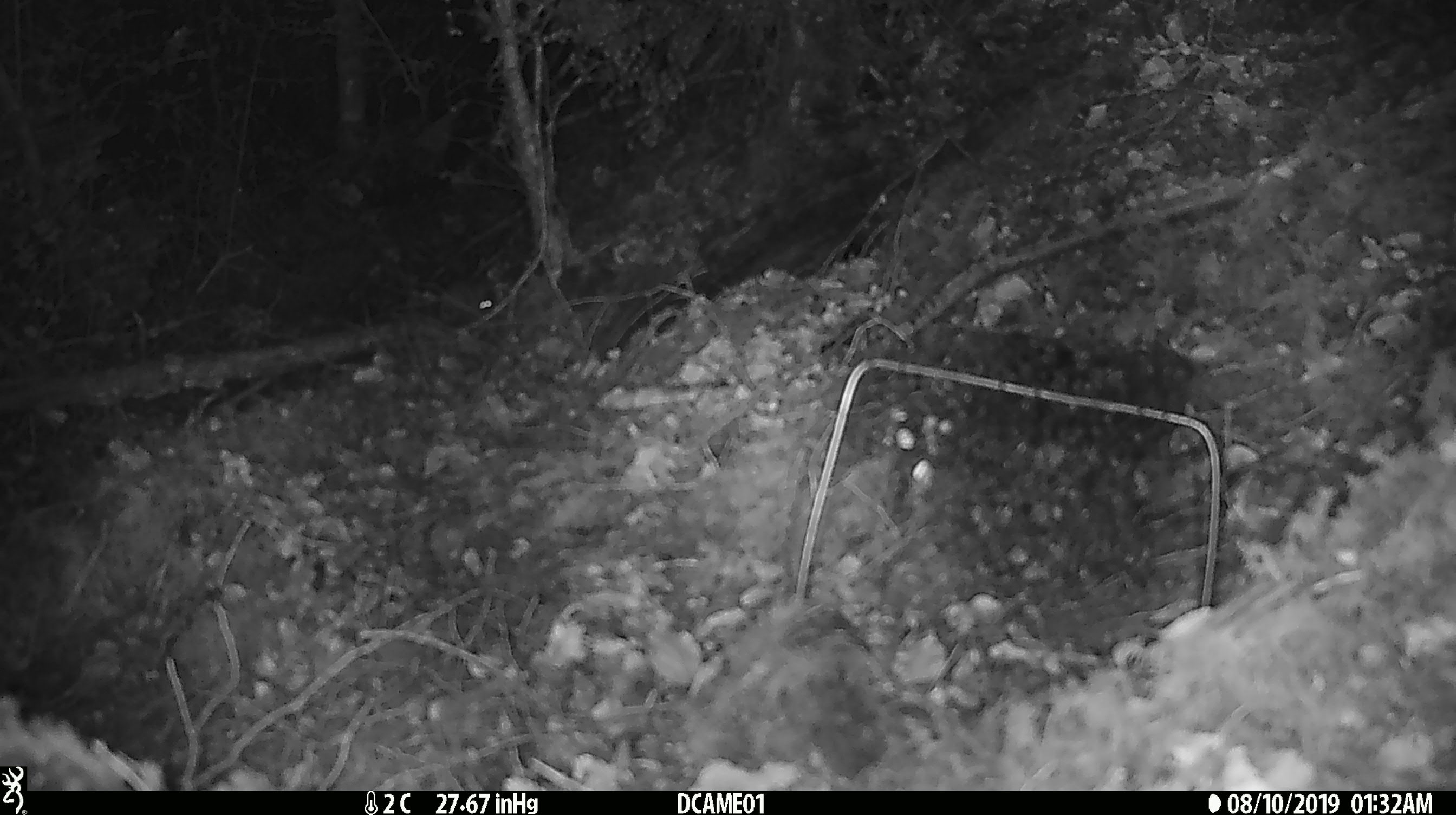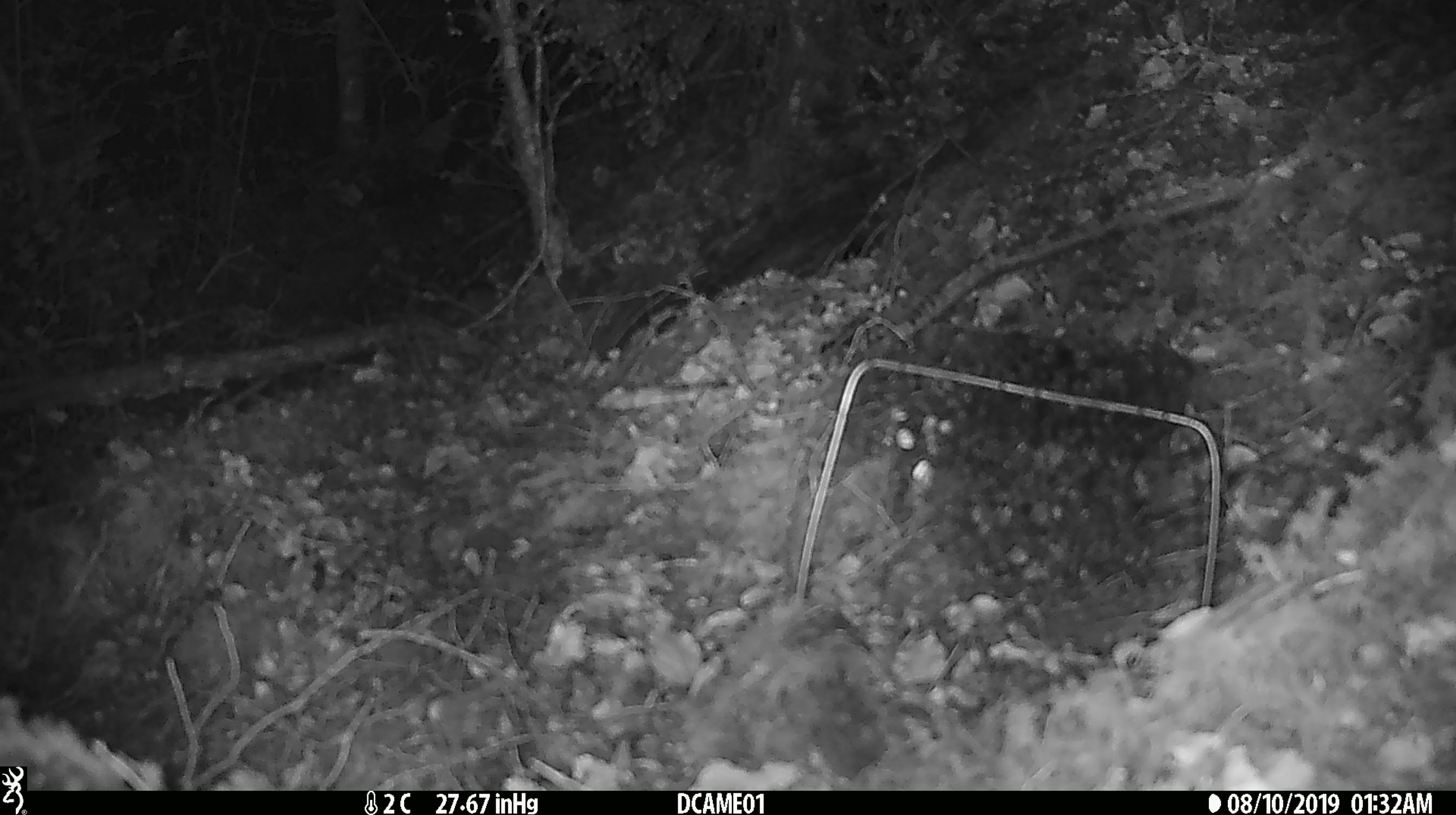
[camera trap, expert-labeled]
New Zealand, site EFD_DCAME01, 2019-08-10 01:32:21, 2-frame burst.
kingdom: Animalia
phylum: Chordata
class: Mammalia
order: Rodentia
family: Muridae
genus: Mus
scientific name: Mus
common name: mouse